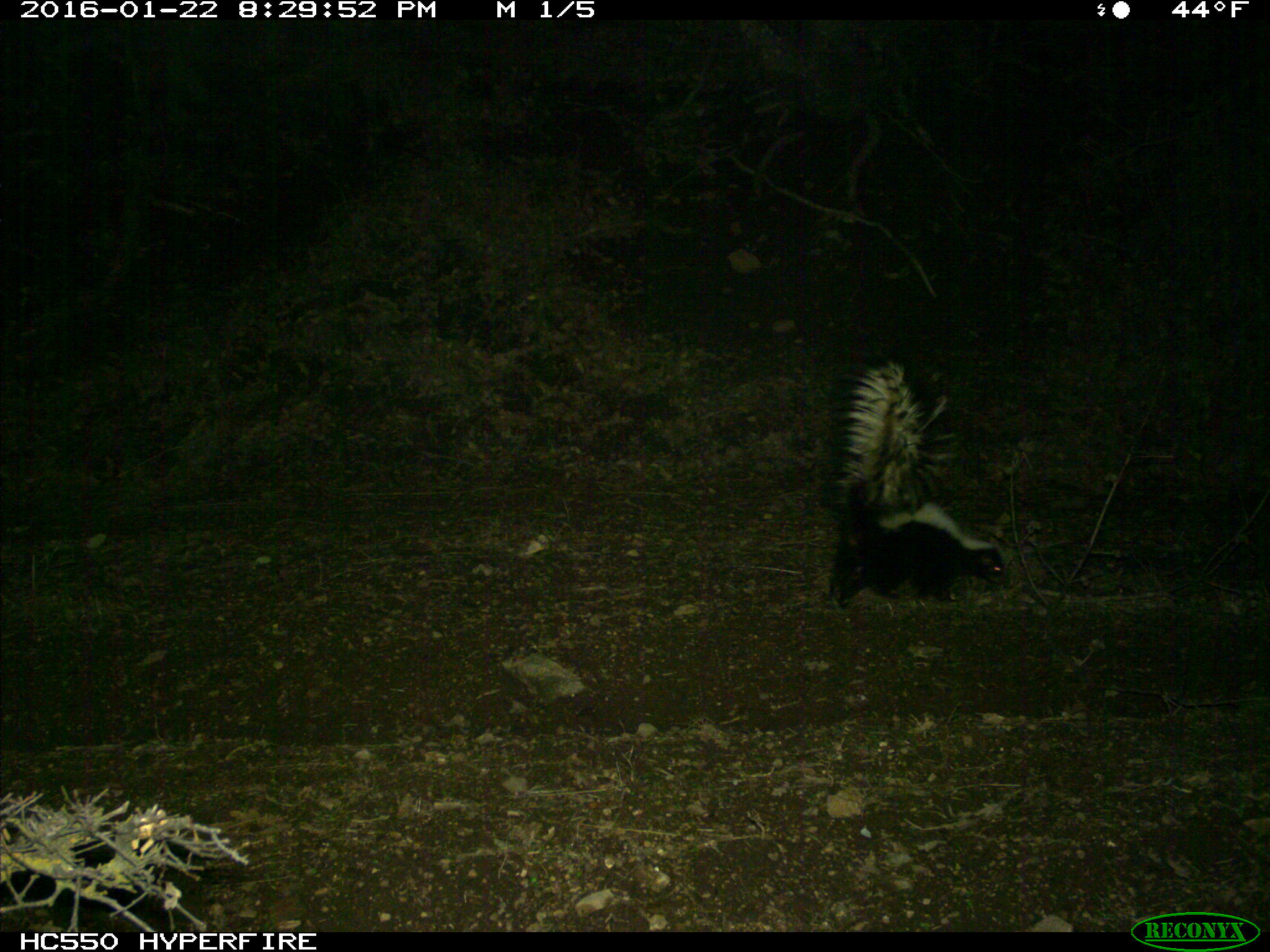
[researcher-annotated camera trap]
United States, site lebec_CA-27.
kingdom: Animalia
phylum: Chordata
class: Mammalia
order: Carnivora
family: Mephitidae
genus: Mephitis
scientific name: Mephitis mephitis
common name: striped skunk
Mephitis mephitis (striped skunk).